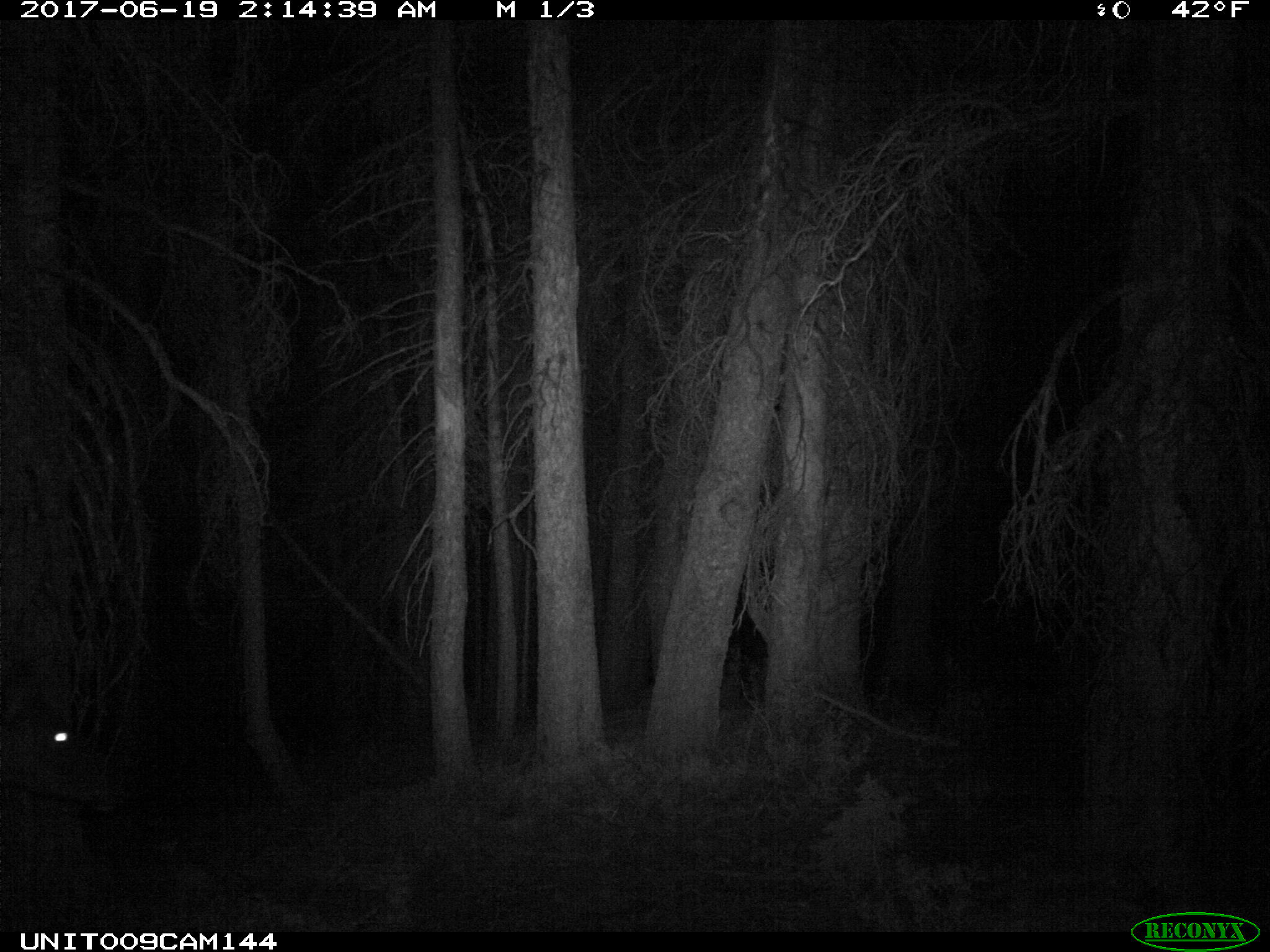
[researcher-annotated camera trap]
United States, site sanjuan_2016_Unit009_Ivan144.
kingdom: Animalia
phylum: Chordata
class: Mammalia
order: Artiodactyla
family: Cervidae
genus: Cervus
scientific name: Cervus elaphus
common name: red deer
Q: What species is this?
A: Cervus elaphus (red deer).